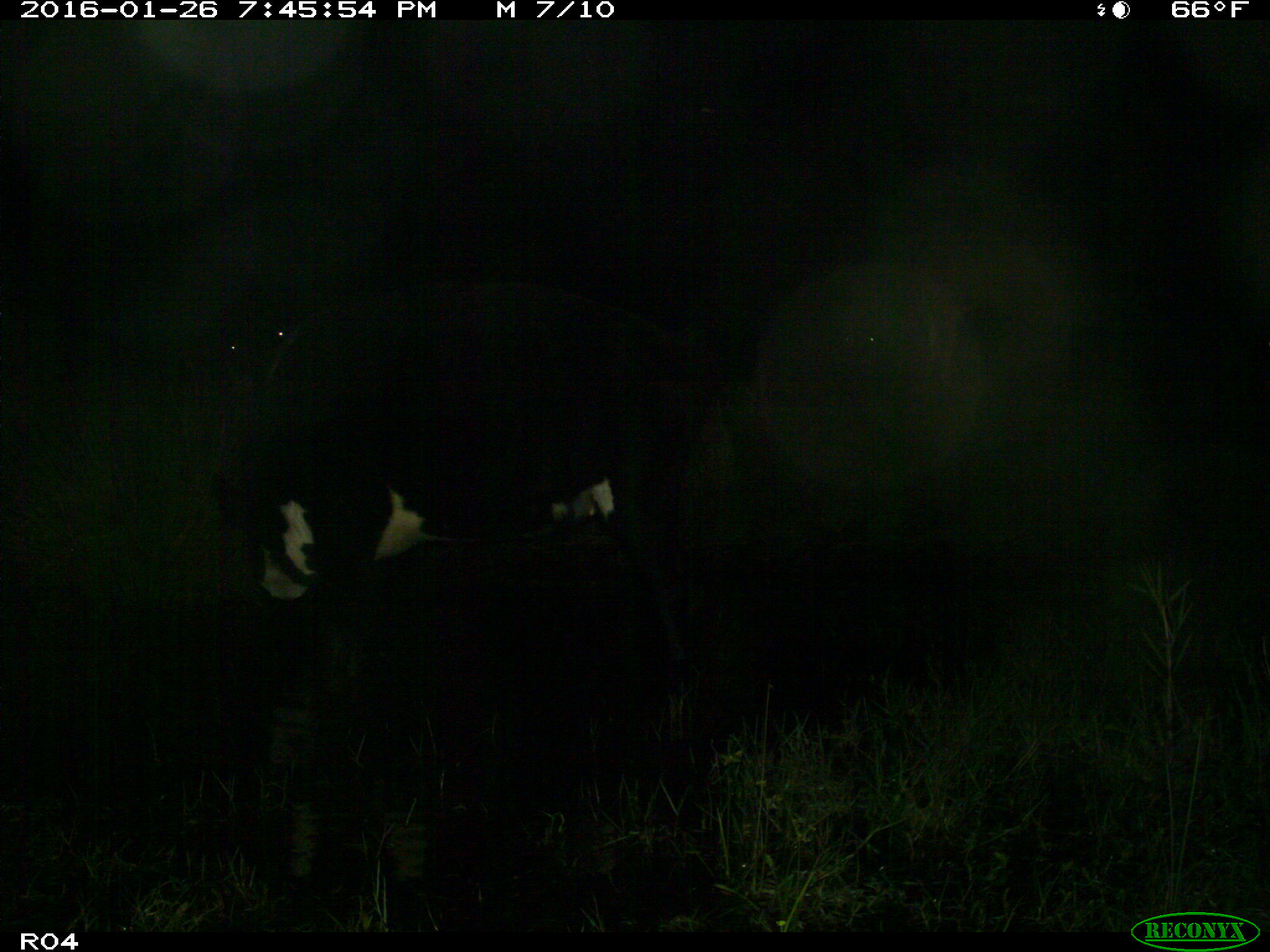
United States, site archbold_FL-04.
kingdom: Animalia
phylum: Chordata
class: Mammalia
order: Artiodactyla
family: Bovidae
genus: Bos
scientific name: Bos taurus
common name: domestic cow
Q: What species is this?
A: Bos taurus (domestic cow).